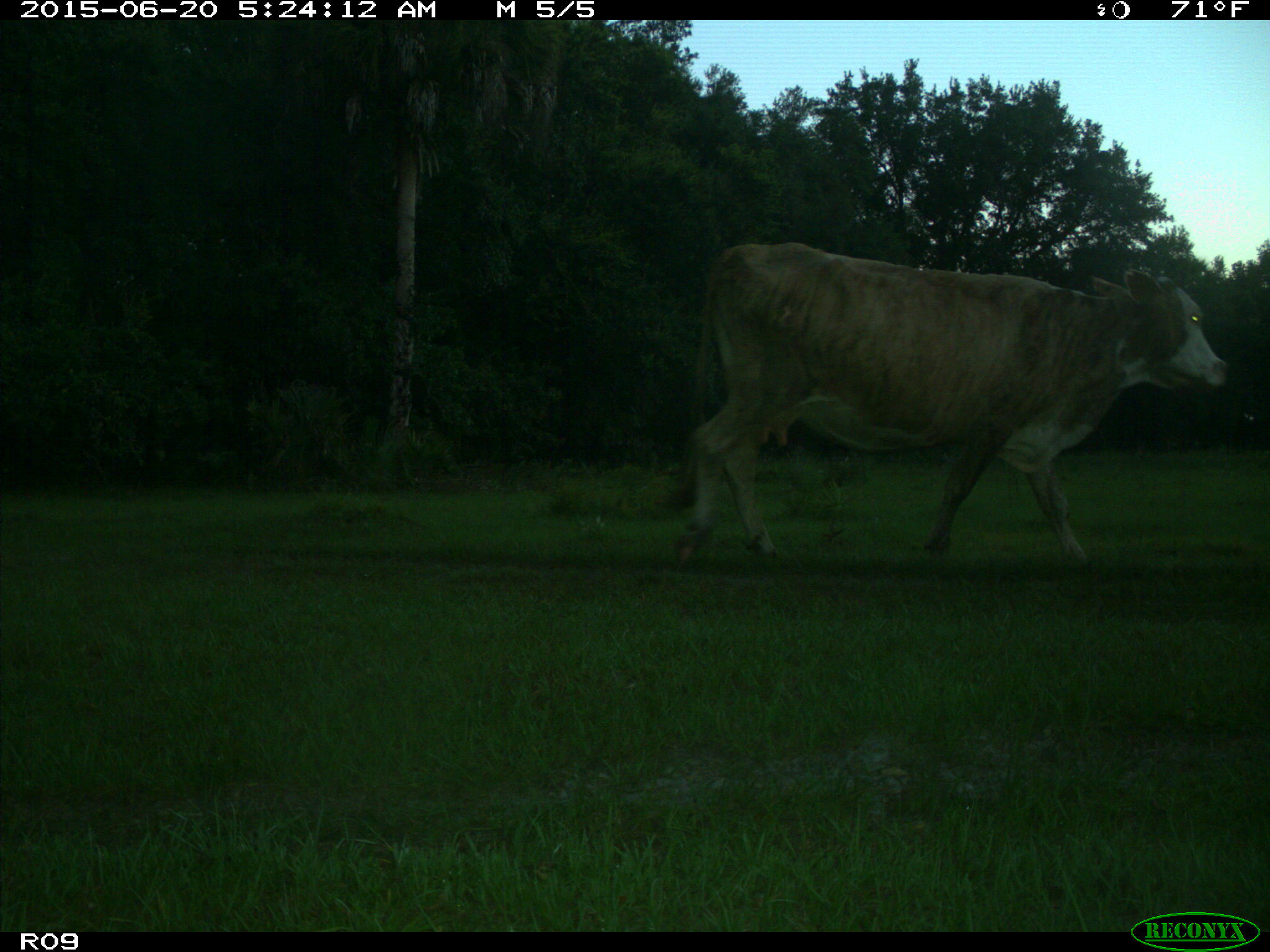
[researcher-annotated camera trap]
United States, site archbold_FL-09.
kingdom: Animalia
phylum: Chordata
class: Mammalia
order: Artiodactyla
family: Bovidae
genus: Bos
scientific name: Bos taurus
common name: domestic cow